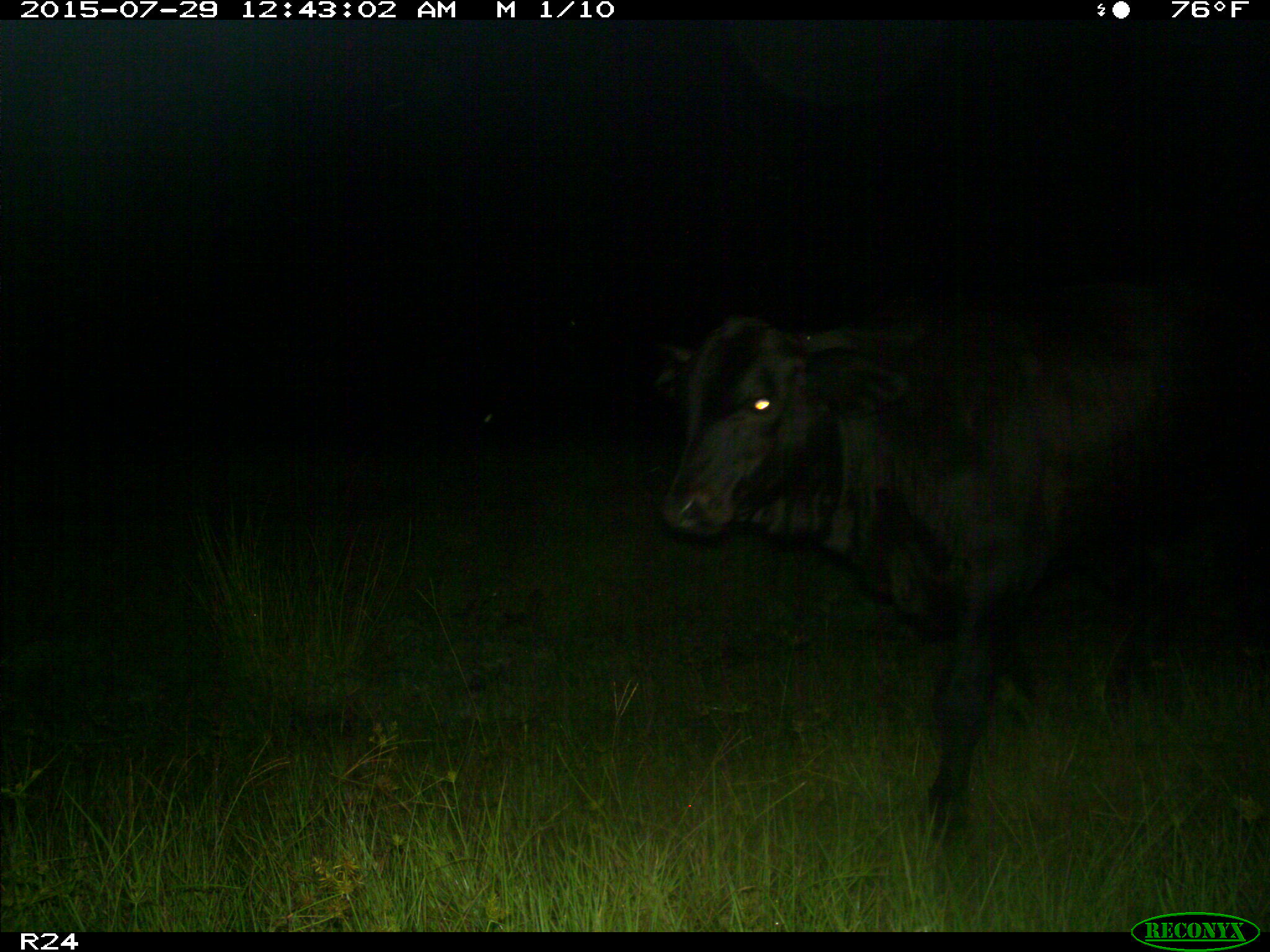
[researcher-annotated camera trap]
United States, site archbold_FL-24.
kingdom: Animalia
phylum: Chordata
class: Mammalia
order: Artiodactyla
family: Bovidae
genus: Bos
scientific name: Bos taurus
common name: domestic cow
Bos taurus (domestic cow).